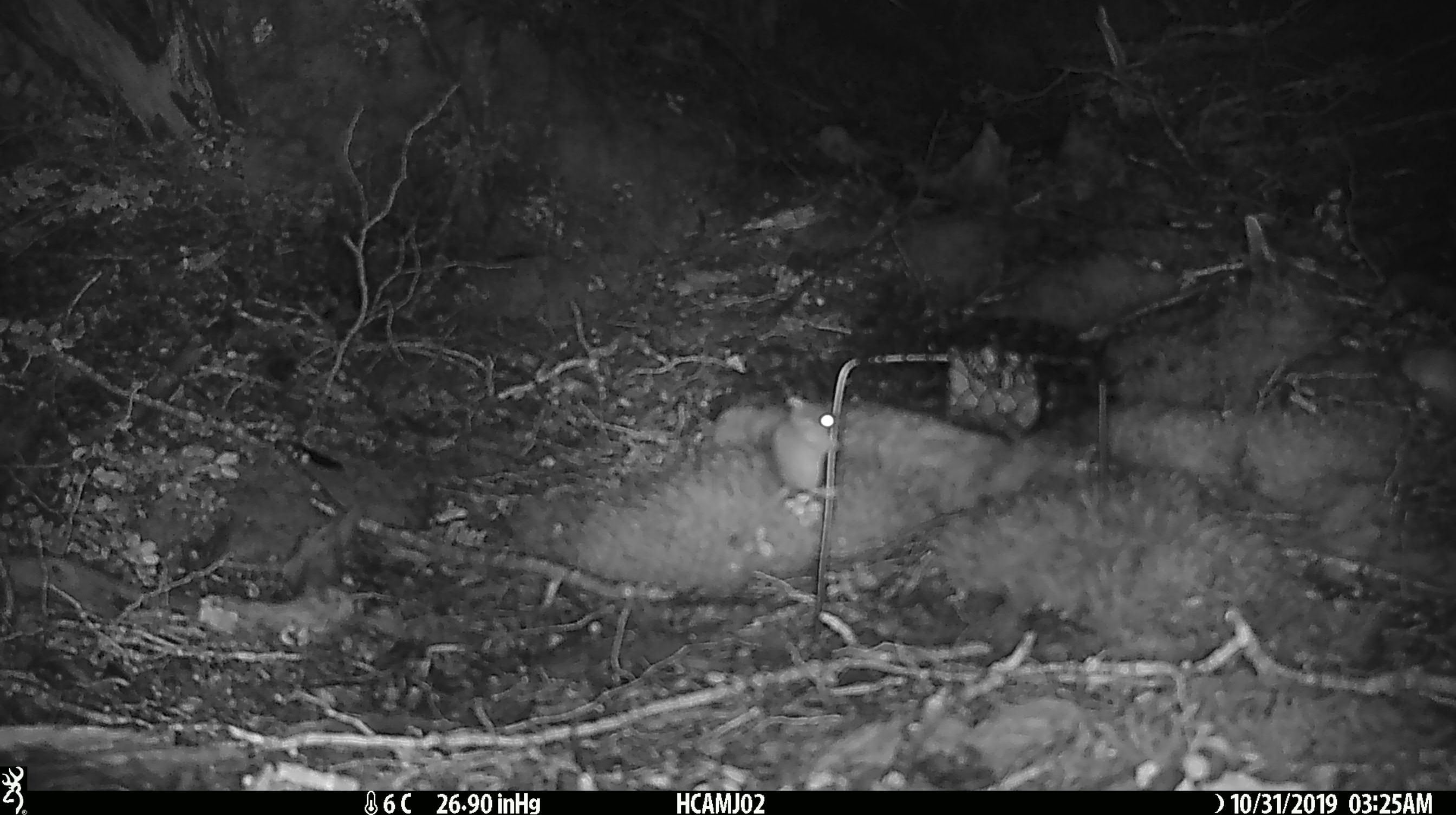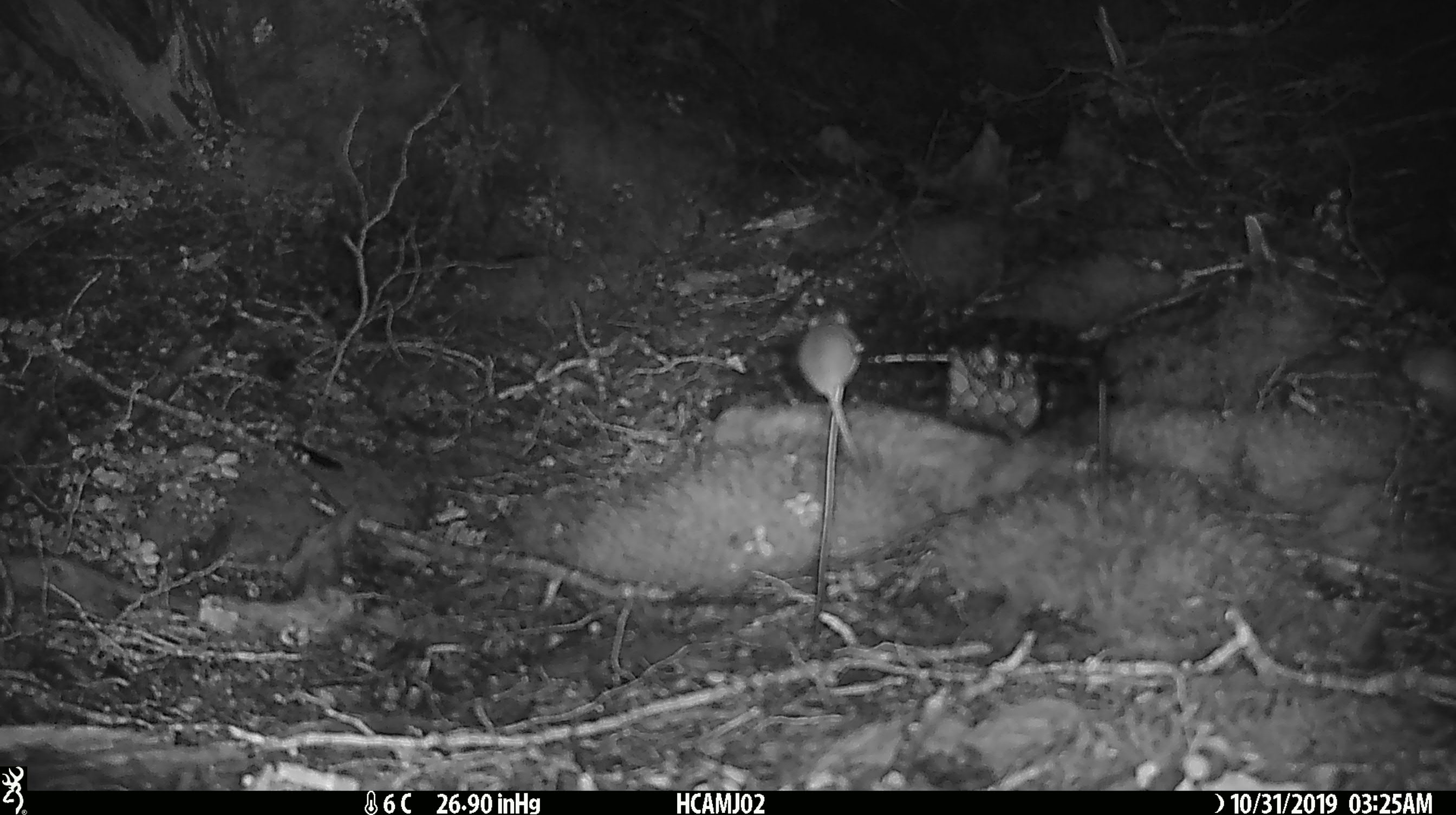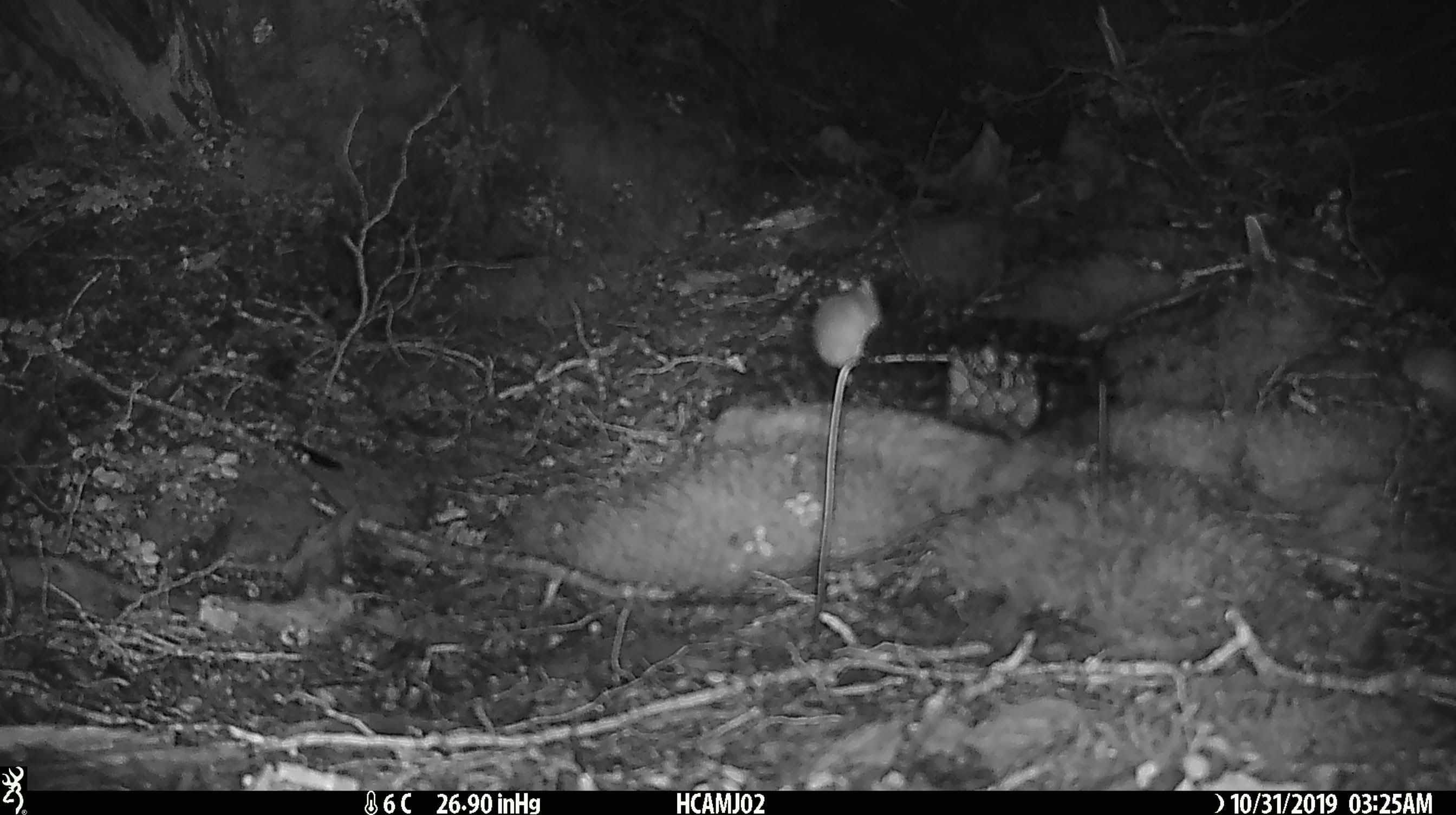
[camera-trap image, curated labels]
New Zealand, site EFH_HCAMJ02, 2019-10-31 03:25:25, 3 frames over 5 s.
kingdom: Animalia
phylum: Chordata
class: Mammalia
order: Rodentia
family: Muridae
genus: Mus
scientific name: Mus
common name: mouse